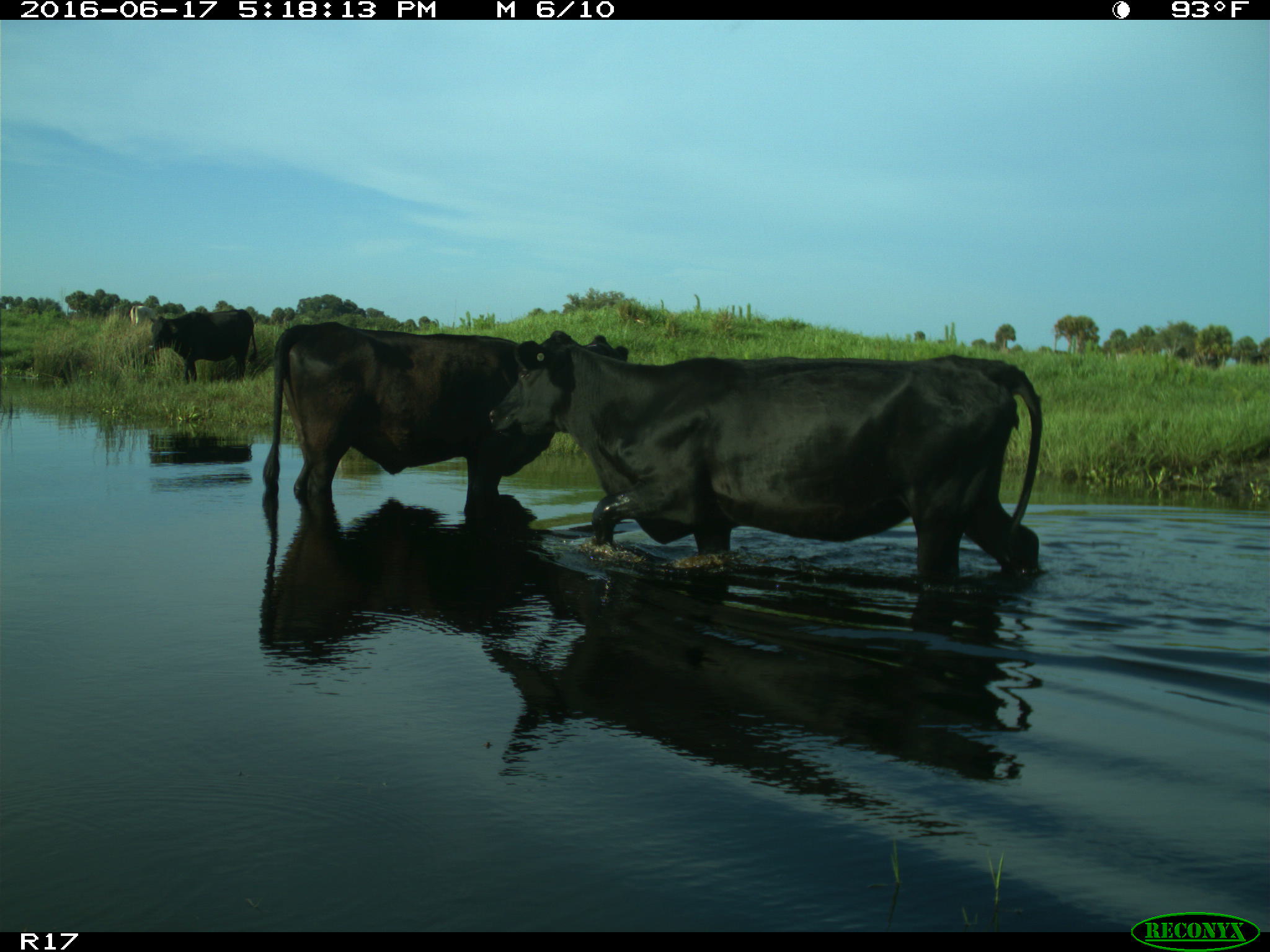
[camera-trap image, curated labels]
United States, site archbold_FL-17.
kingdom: Animalia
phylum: Chordata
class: Mammalia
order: Artiodactyla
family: Bovidae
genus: Bos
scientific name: Bos taurus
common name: domestic cow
Bos taurus (domestic cow).